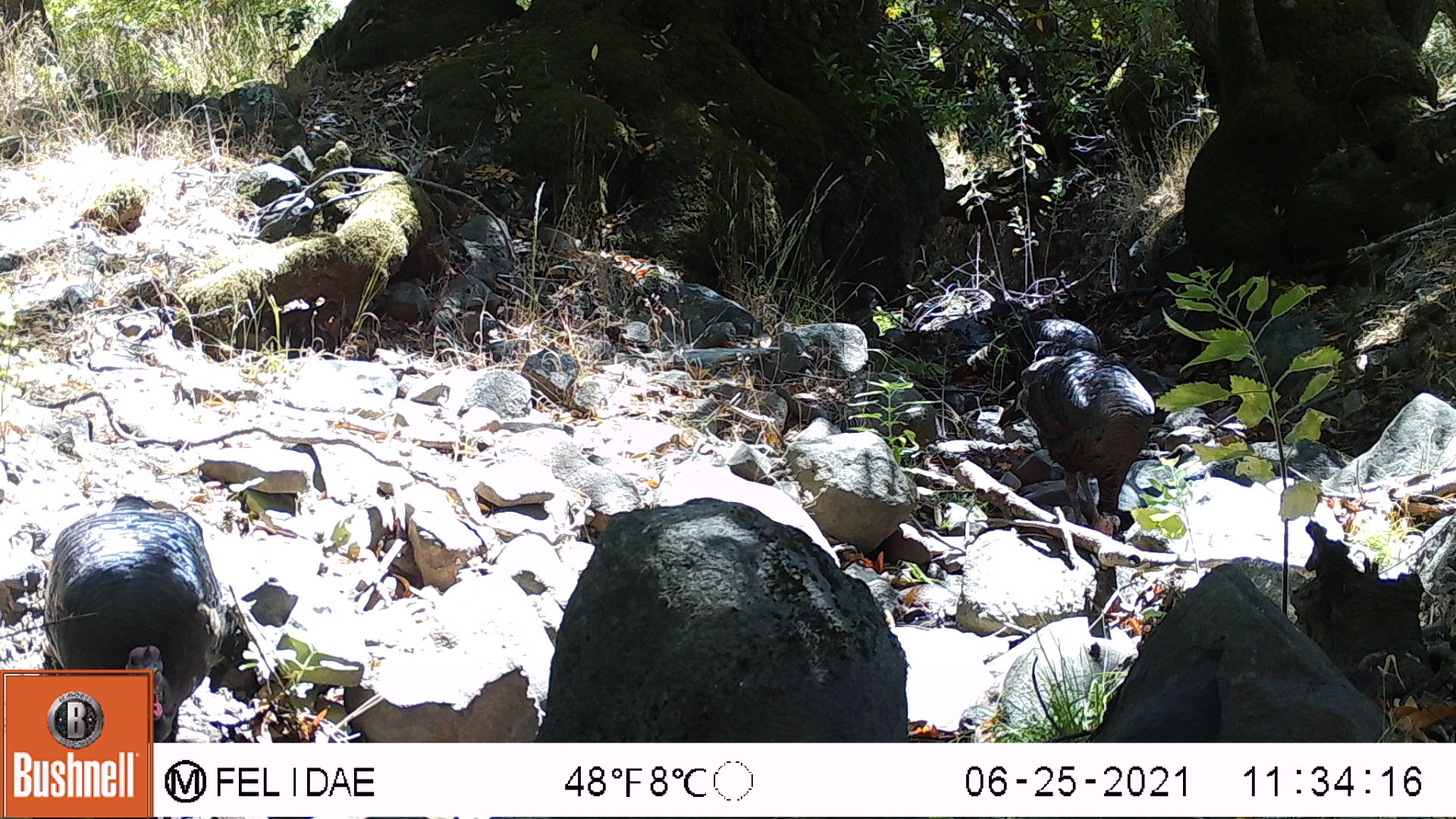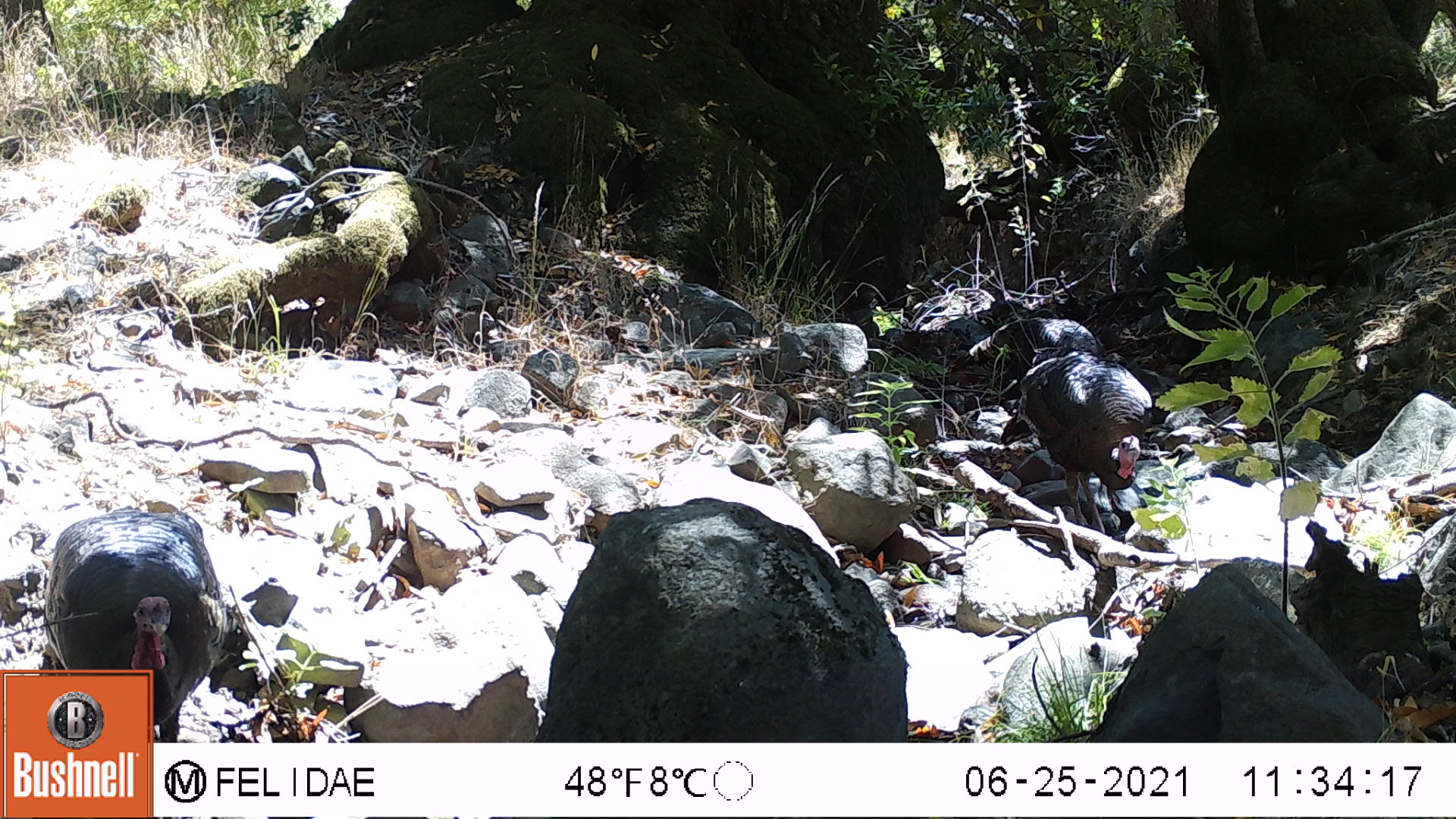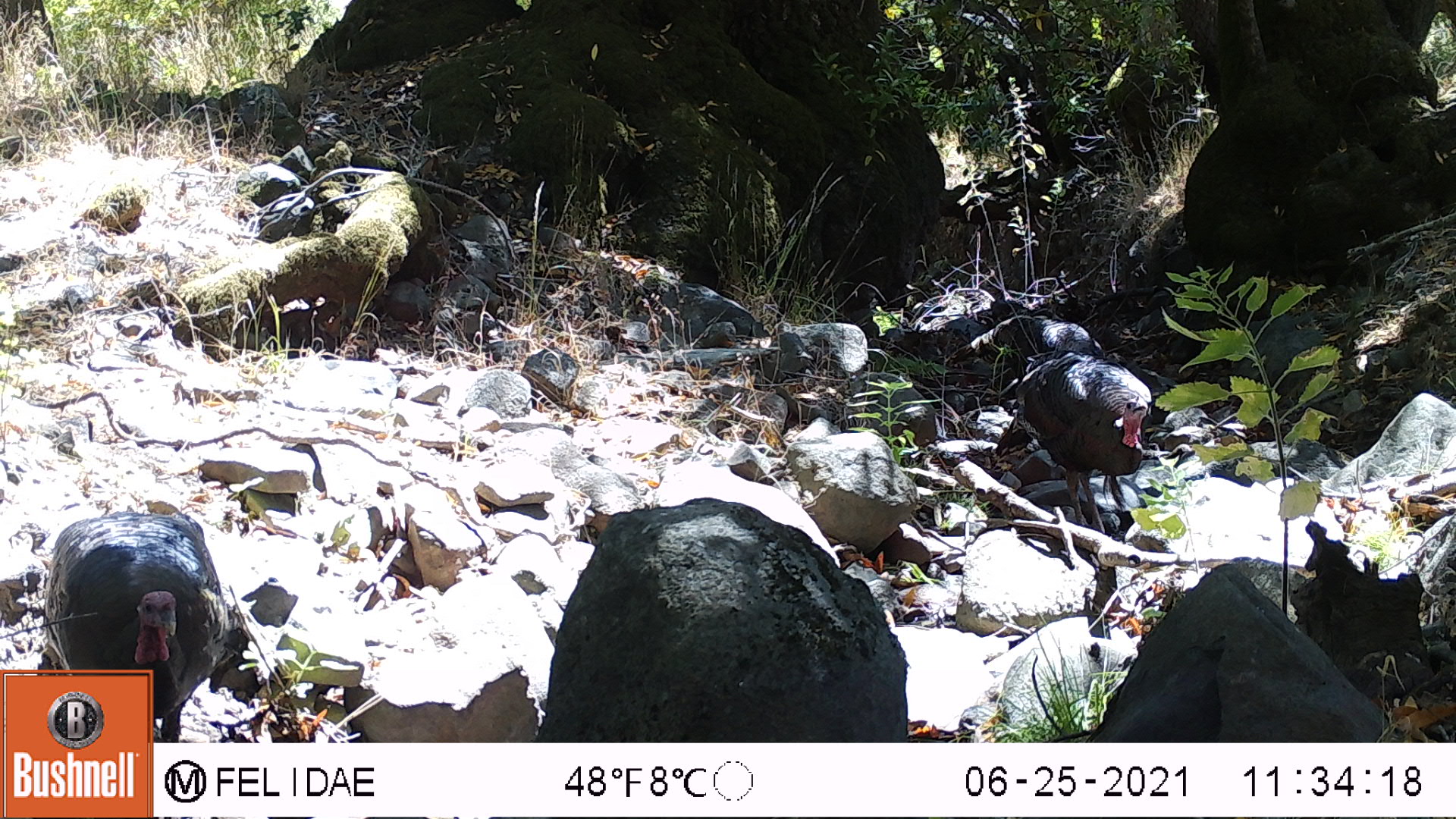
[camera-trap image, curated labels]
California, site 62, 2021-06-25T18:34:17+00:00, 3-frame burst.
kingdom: Animalia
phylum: Chordata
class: Aves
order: Galliformes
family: Phasianidae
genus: Meleagris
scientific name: Meleagris gallopavo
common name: turkey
Turkey (Meleagris gallopavo).